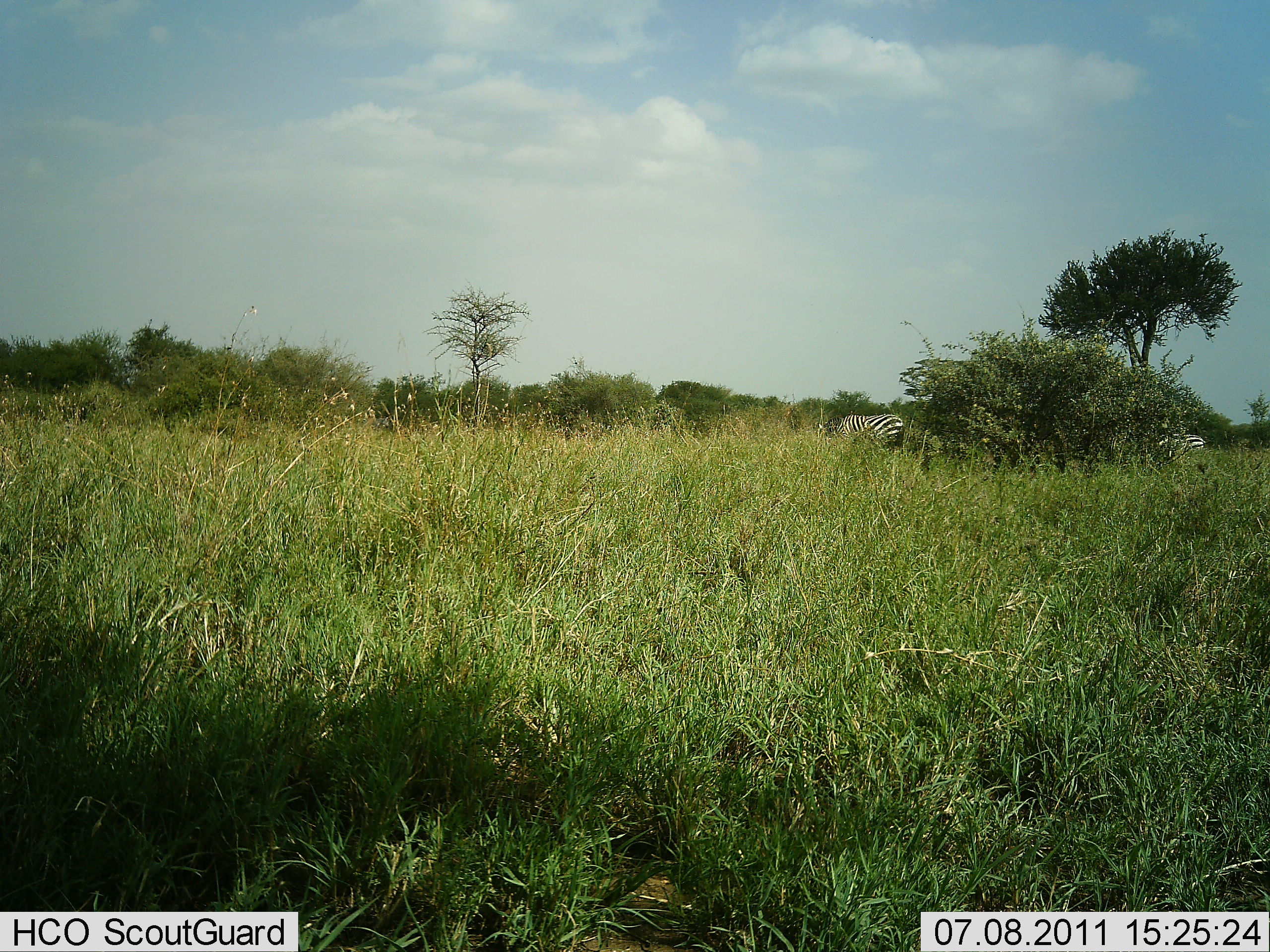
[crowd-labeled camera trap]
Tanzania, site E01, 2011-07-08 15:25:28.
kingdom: Animalia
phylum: Chordata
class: Mammalia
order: Perissodactyla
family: Equidae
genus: Equus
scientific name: Equus quagga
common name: plains zebra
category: zebra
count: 2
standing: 33%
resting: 0%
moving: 0%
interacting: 0%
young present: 0%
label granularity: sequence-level